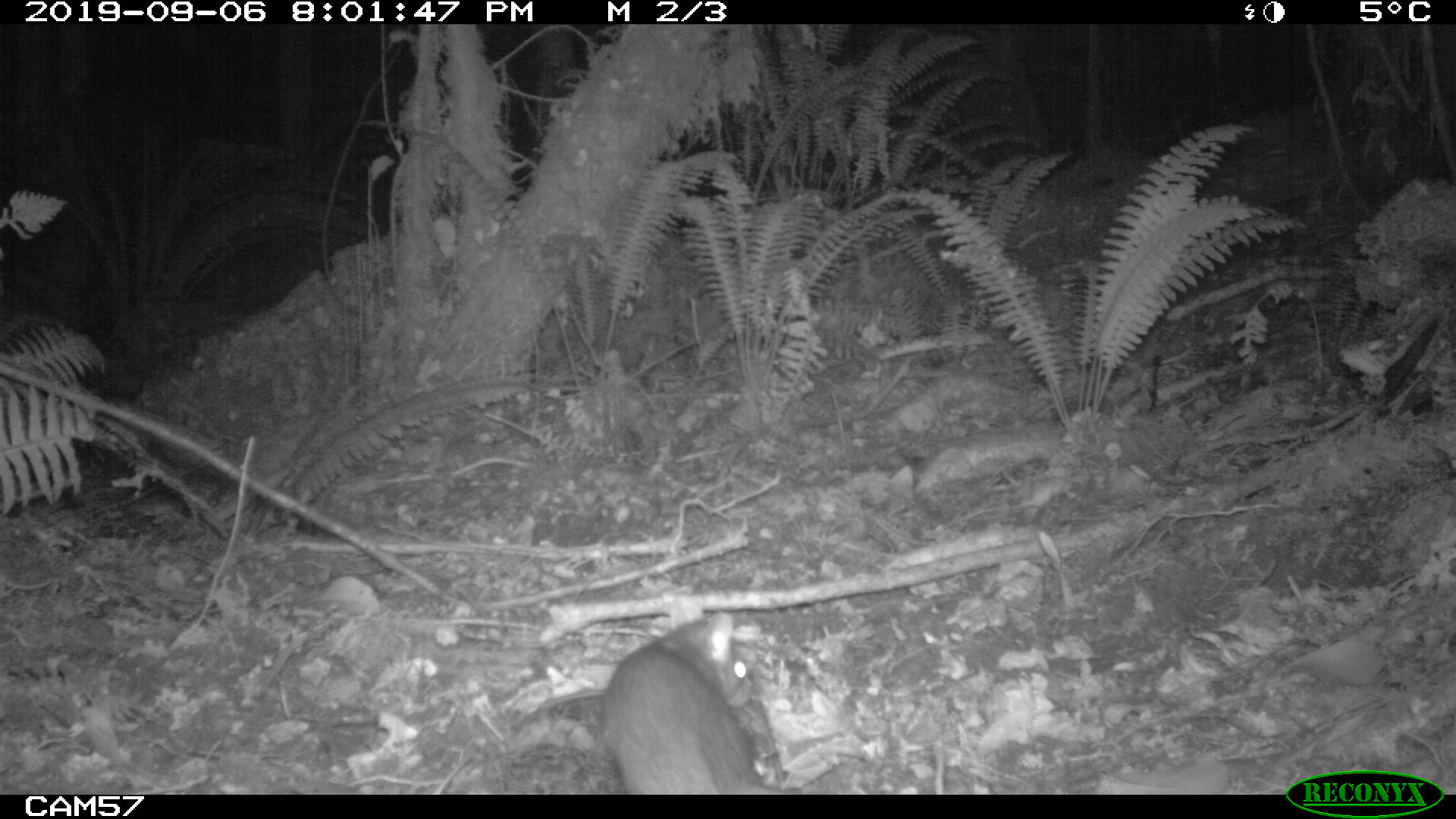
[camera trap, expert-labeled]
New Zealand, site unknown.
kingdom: Animalia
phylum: Chordata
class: Mammalia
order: Rodentia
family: Muridae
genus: Rattus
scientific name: Rattus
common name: rat